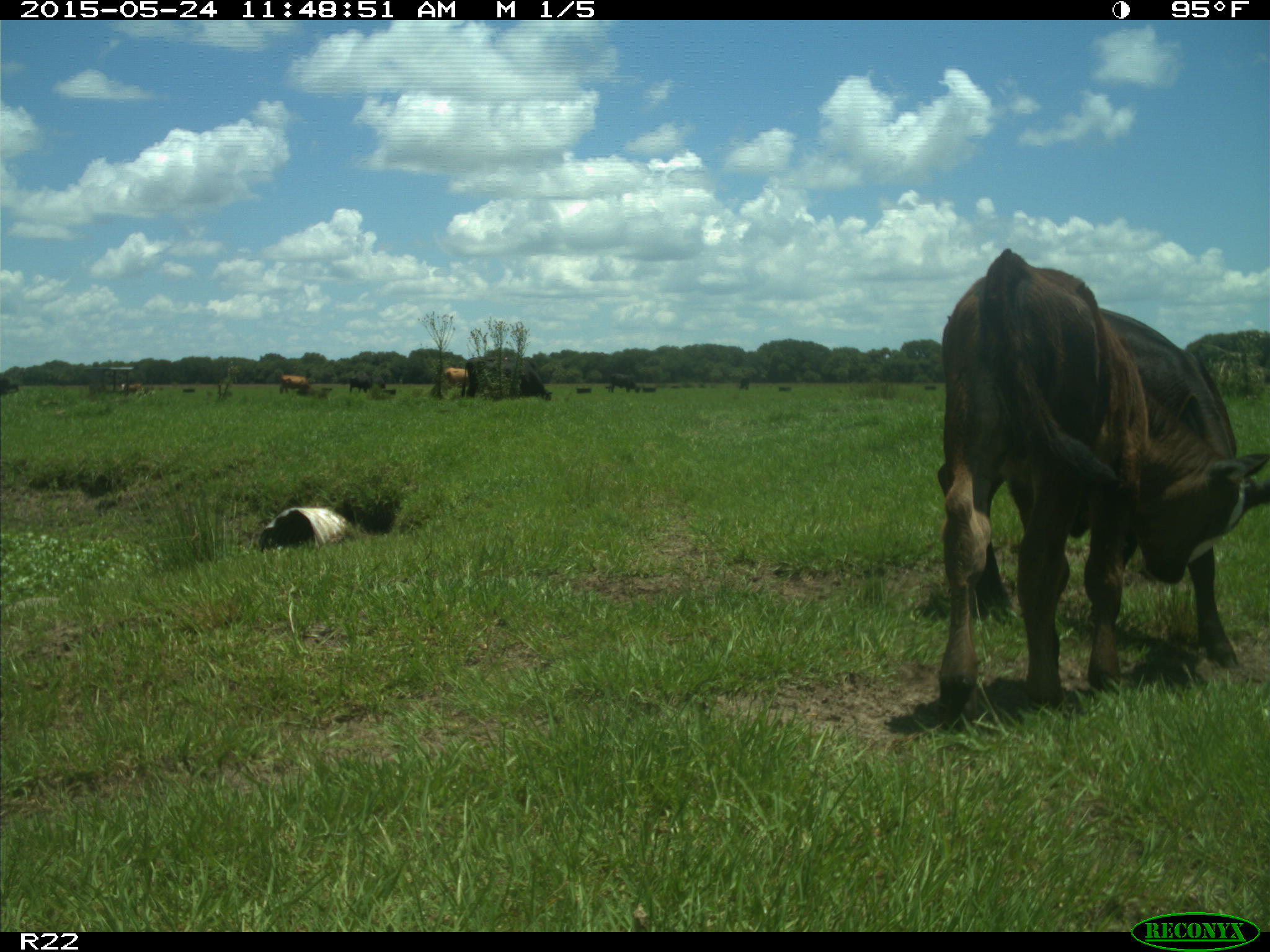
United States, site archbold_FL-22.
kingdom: Animalia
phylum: Chordata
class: Mammalia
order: Artiodactyla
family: Bovidae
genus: Bos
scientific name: Bos taurus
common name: domestic cow